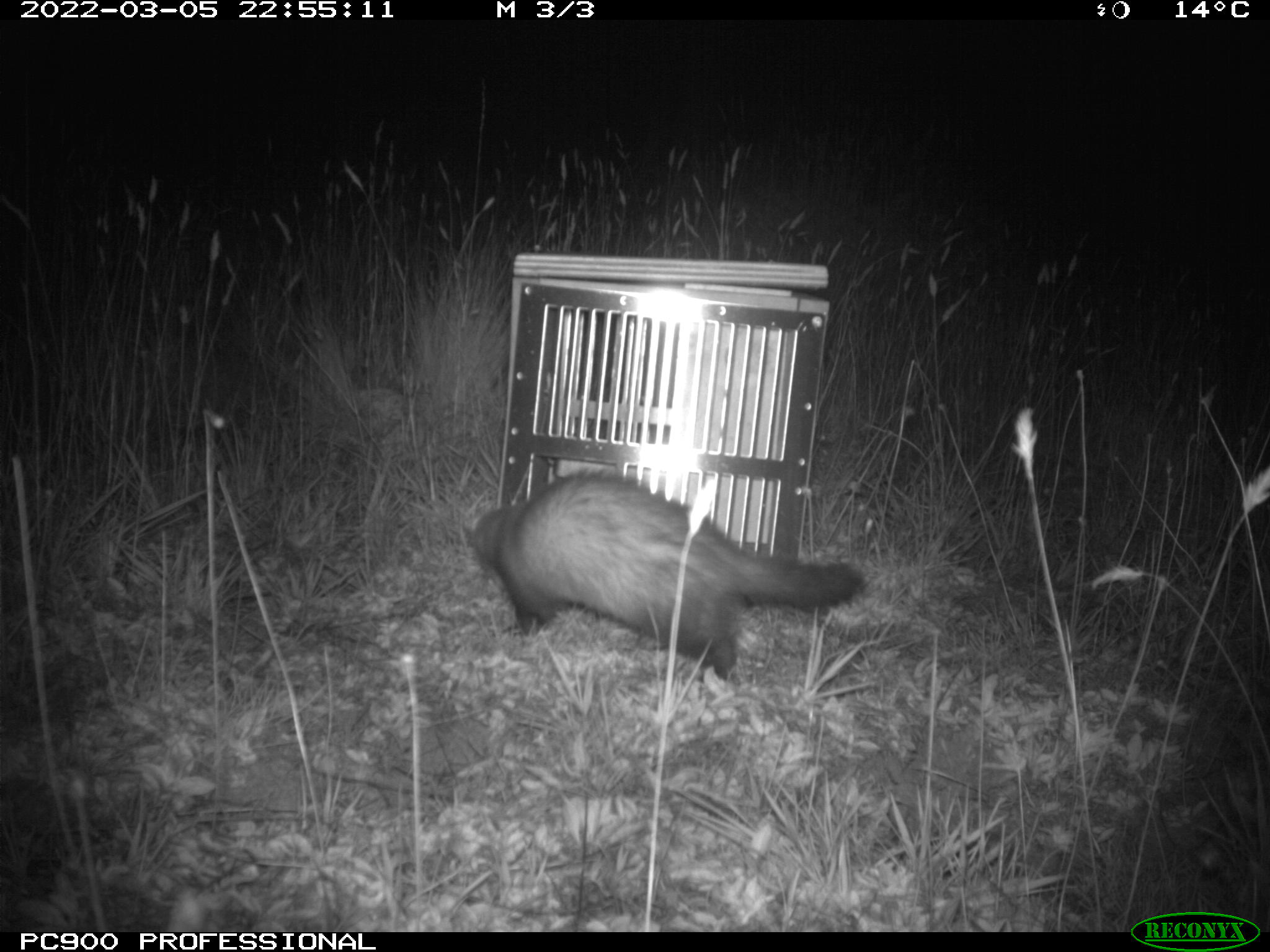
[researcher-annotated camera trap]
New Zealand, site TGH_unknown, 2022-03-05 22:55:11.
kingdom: Animalia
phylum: Chordata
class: Mammalia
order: Carnivora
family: Mustelidae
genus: Mustela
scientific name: Mustela furo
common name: ferret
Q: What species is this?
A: Ferret (Mustela furo).